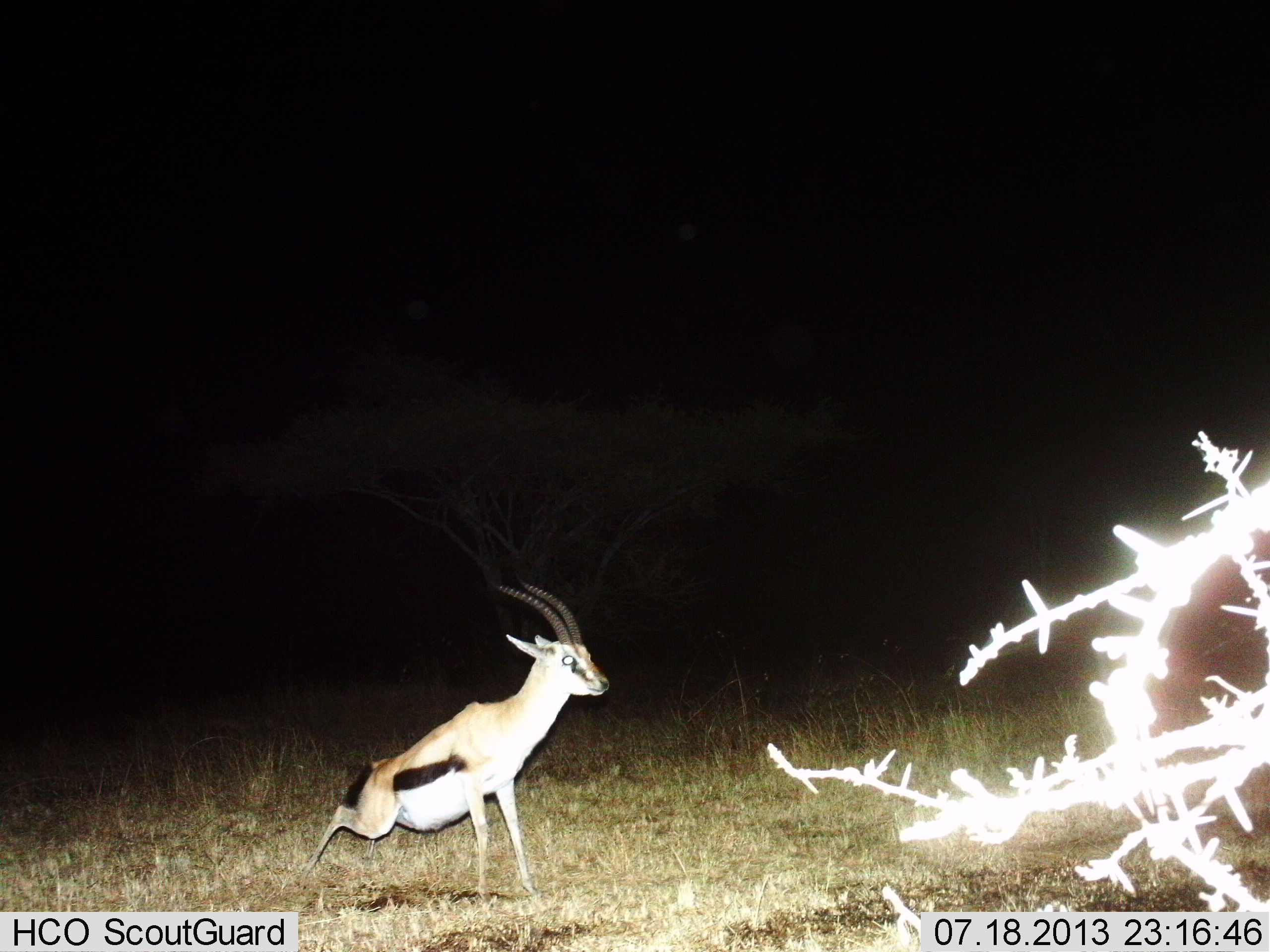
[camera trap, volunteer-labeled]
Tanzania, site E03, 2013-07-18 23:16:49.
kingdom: Animalia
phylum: Chordata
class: Mammalia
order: Artiodactyla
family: Bovidae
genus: Eudorcas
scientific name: Eudorcas thomsonii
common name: thomson's gazelle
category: gazellethomsons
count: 1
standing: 60%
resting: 10%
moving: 40%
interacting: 0%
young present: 0%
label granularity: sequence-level